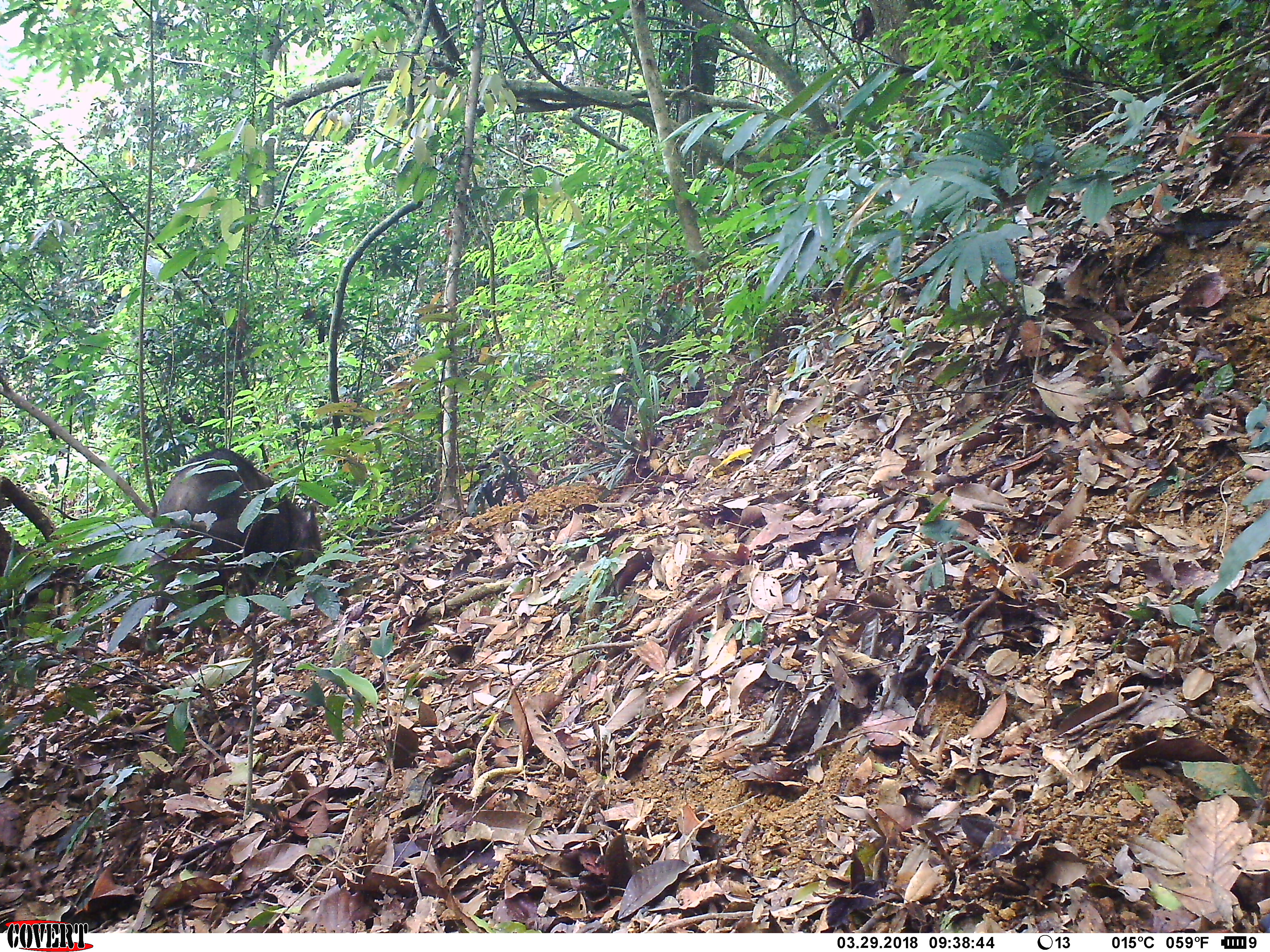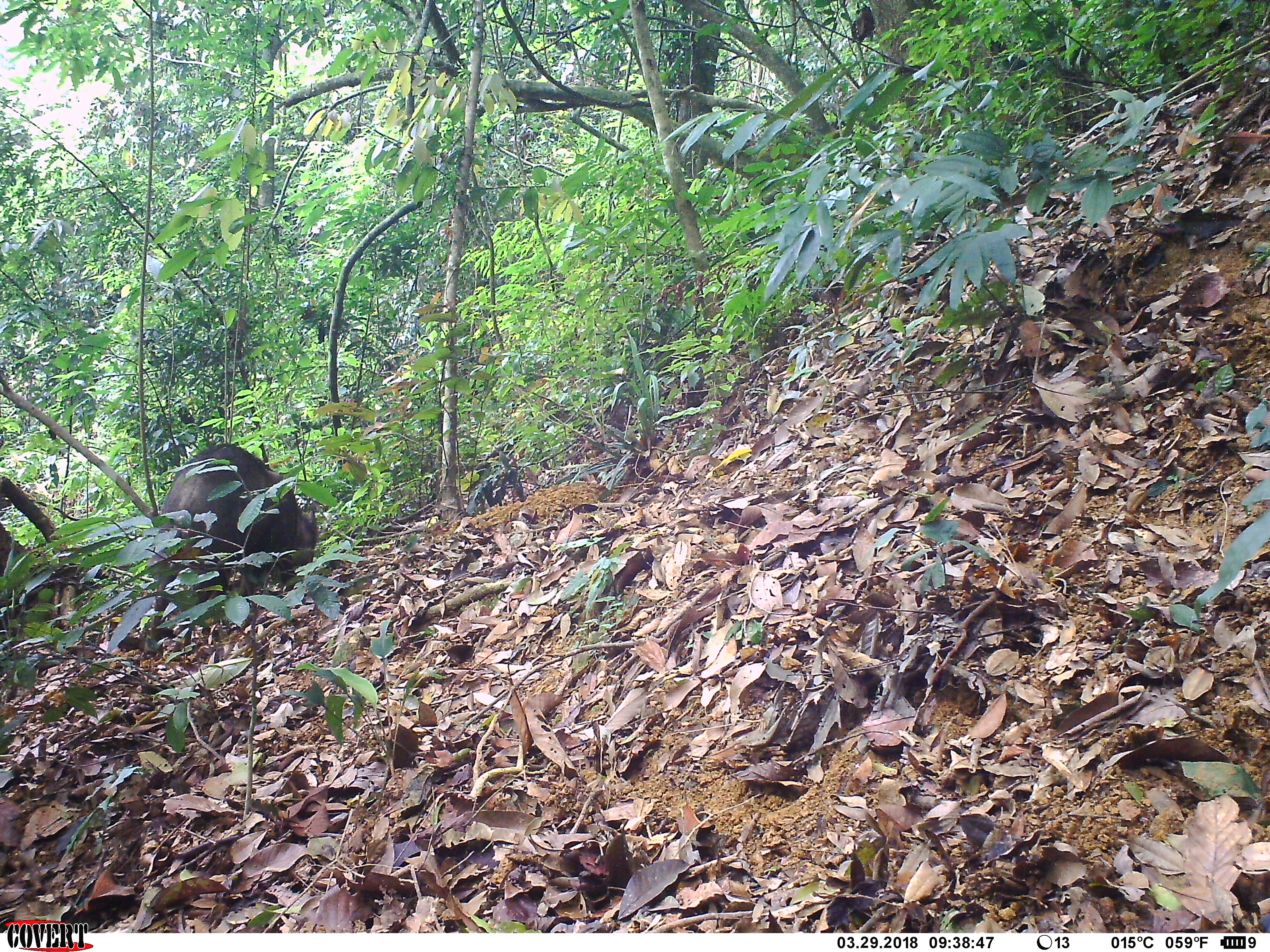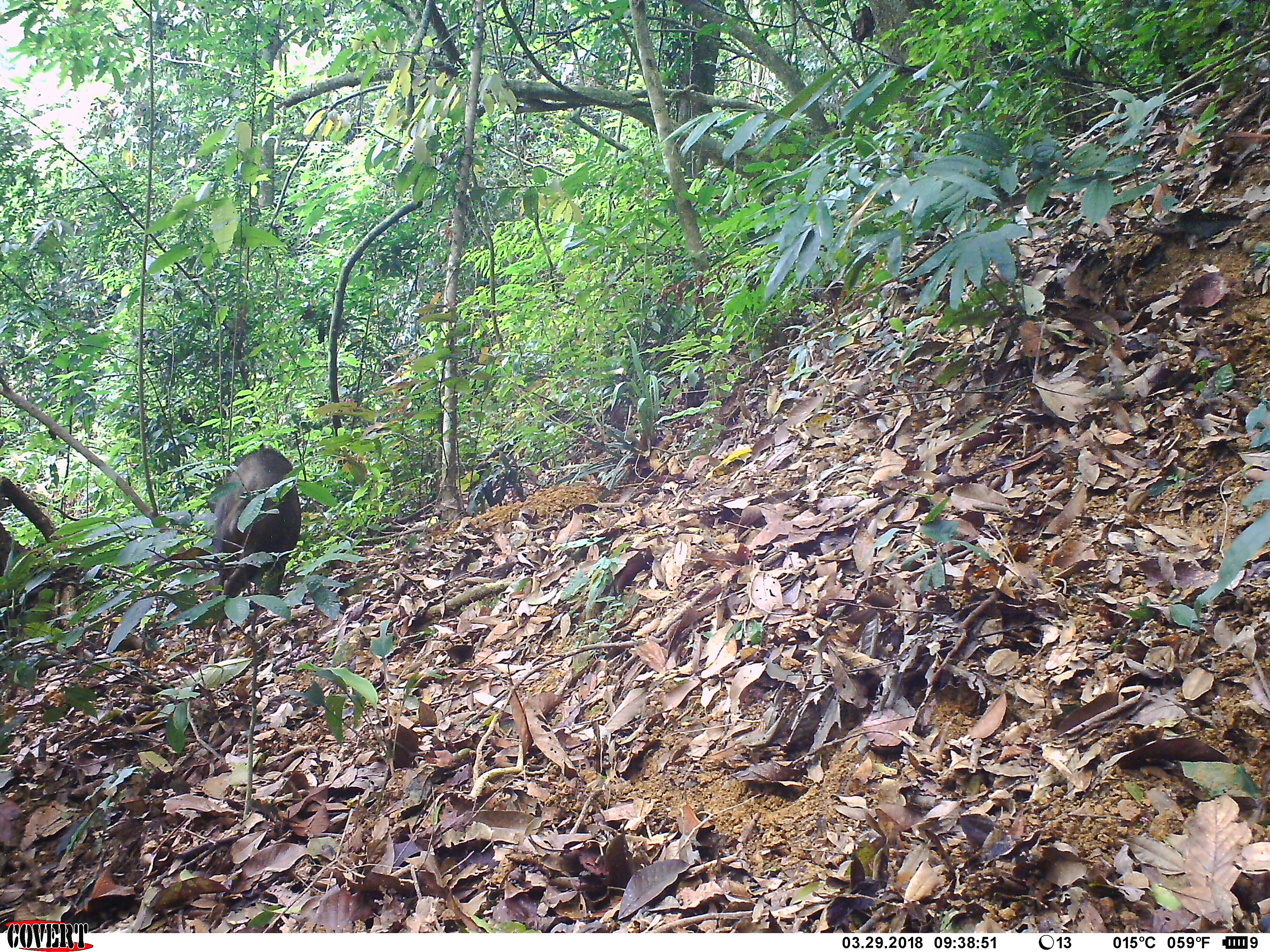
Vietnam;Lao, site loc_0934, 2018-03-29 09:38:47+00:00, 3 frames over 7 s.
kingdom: Animalia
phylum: Chordata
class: Mammalia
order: Artiodactyla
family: Suidae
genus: Sus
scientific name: Sus scrofa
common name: eurasian wild pig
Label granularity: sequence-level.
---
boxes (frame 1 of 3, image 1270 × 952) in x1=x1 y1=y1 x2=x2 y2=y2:
eurasian wild pig: x1=144 y1=447 x2=323 y2=655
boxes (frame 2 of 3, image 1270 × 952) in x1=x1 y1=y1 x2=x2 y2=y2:
eurasian wild pig: x1=144 y1=447 x2=319 y2=655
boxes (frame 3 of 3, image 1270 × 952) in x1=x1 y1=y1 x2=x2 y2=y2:
eurasian wild pig: x1=204 y1=447 x2=301 y2=640